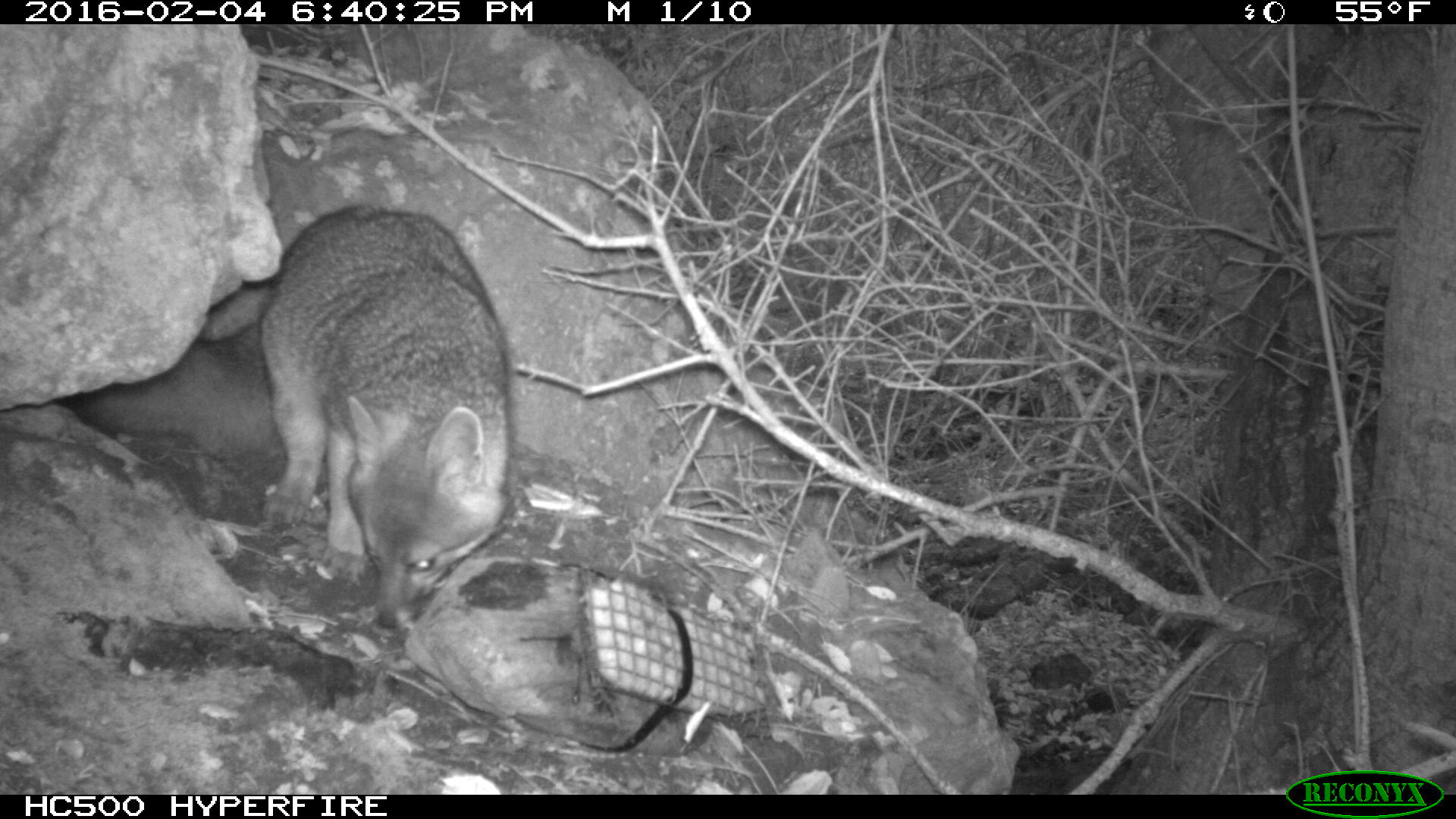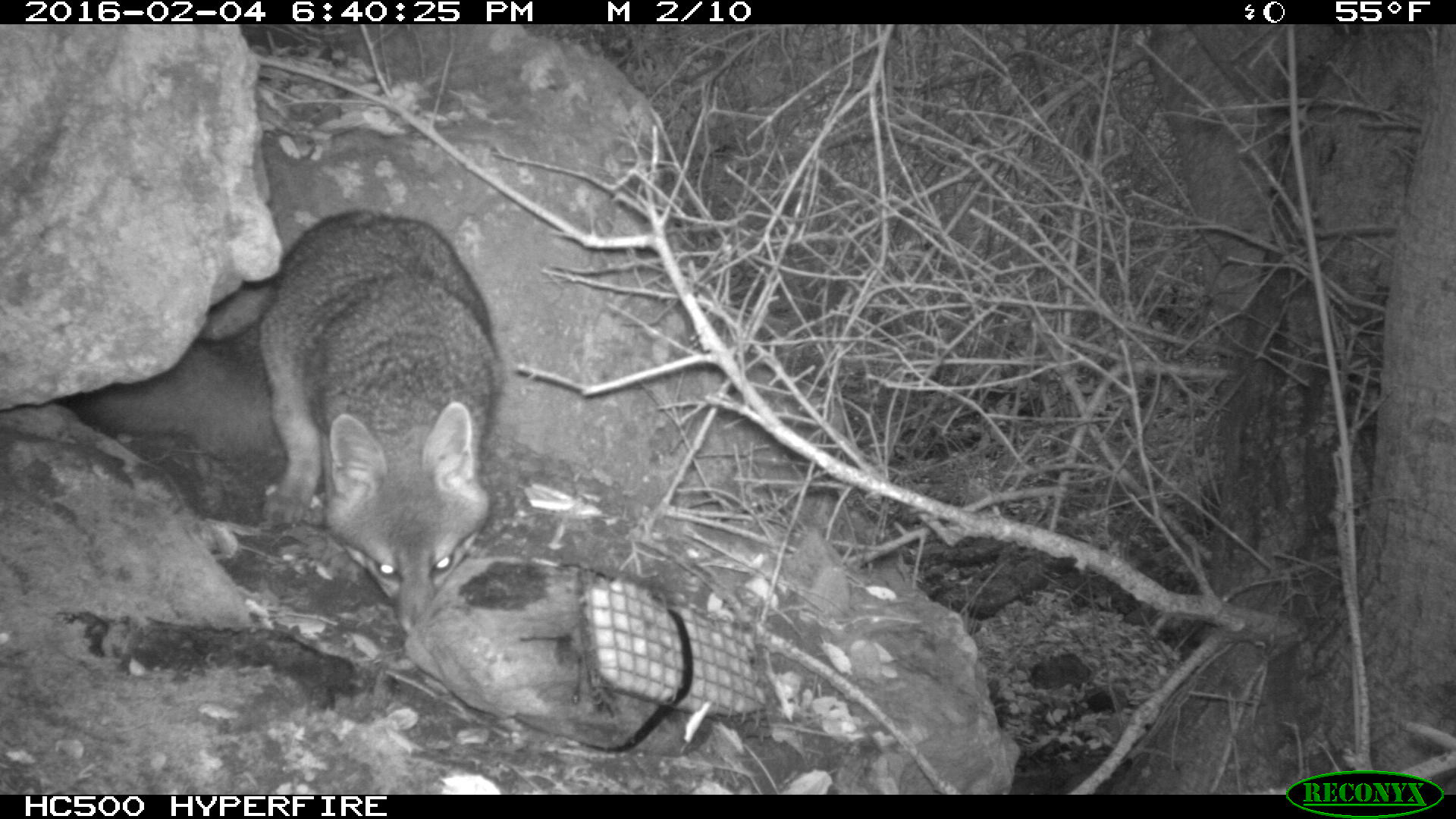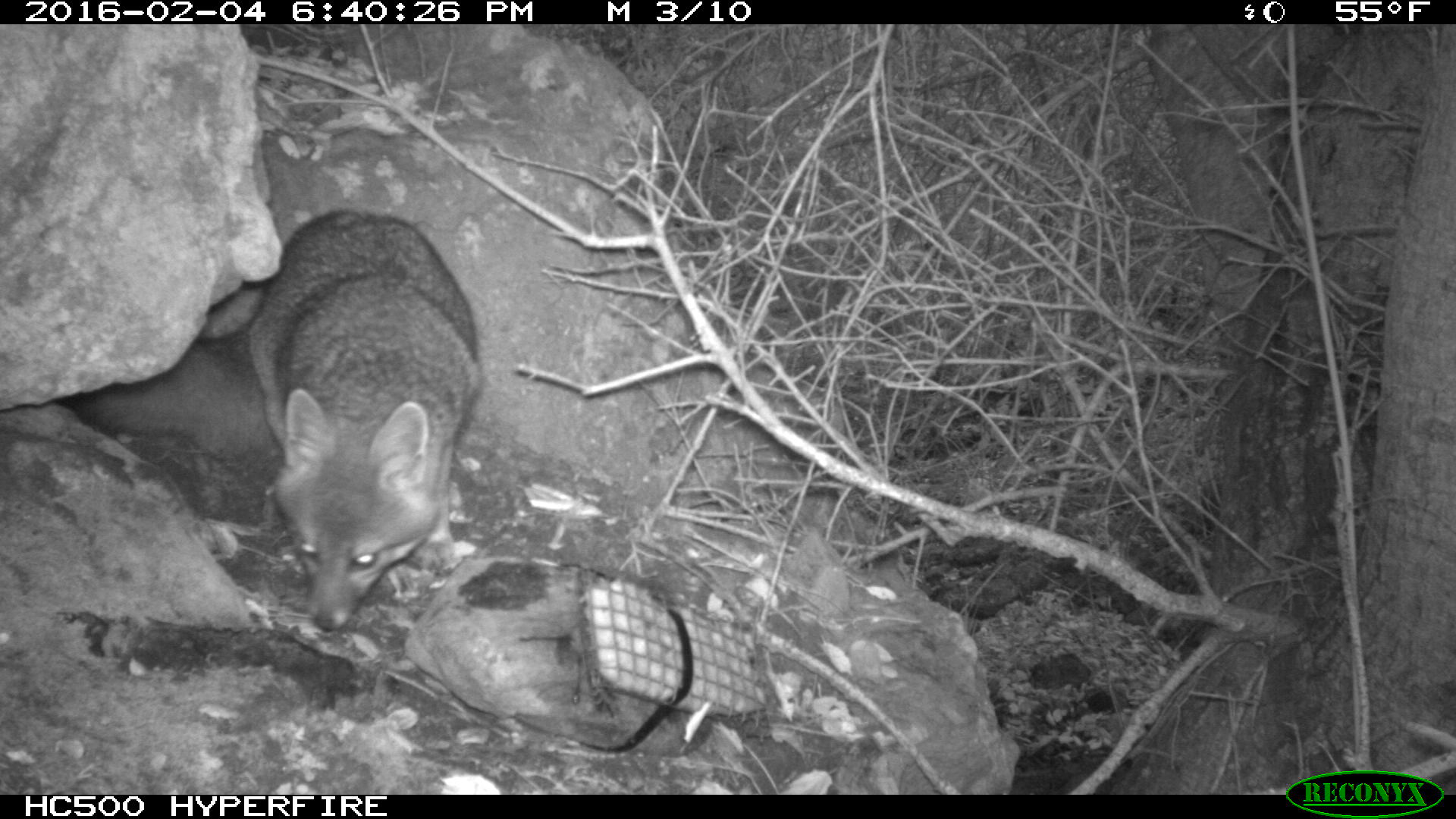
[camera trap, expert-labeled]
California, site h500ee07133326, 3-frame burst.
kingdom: Animalia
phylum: Chordata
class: Mammalia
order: Carnivora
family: Canidae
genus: Urocyon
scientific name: Urocyon littoralis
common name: island fox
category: fox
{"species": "fox (island fox) (Urocyon littoralis)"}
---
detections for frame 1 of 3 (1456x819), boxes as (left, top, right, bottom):
fox: (69, 202, 515, 630)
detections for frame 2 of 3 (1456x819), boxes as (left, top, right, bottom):
fox: (63, 208, 503, 632)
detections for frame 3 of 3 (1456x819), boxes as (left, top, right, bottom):
fox: (74, 206, 481, 632)